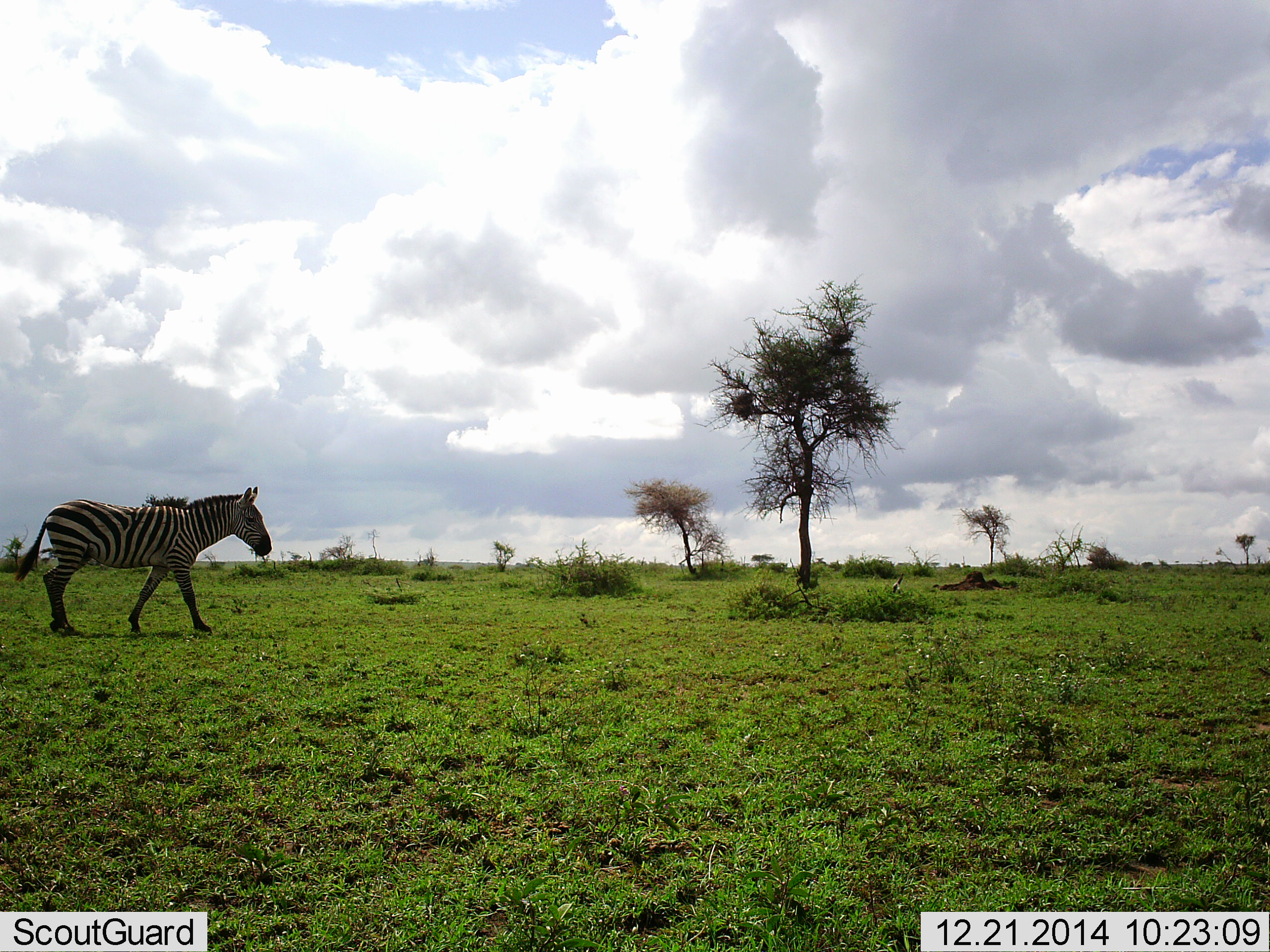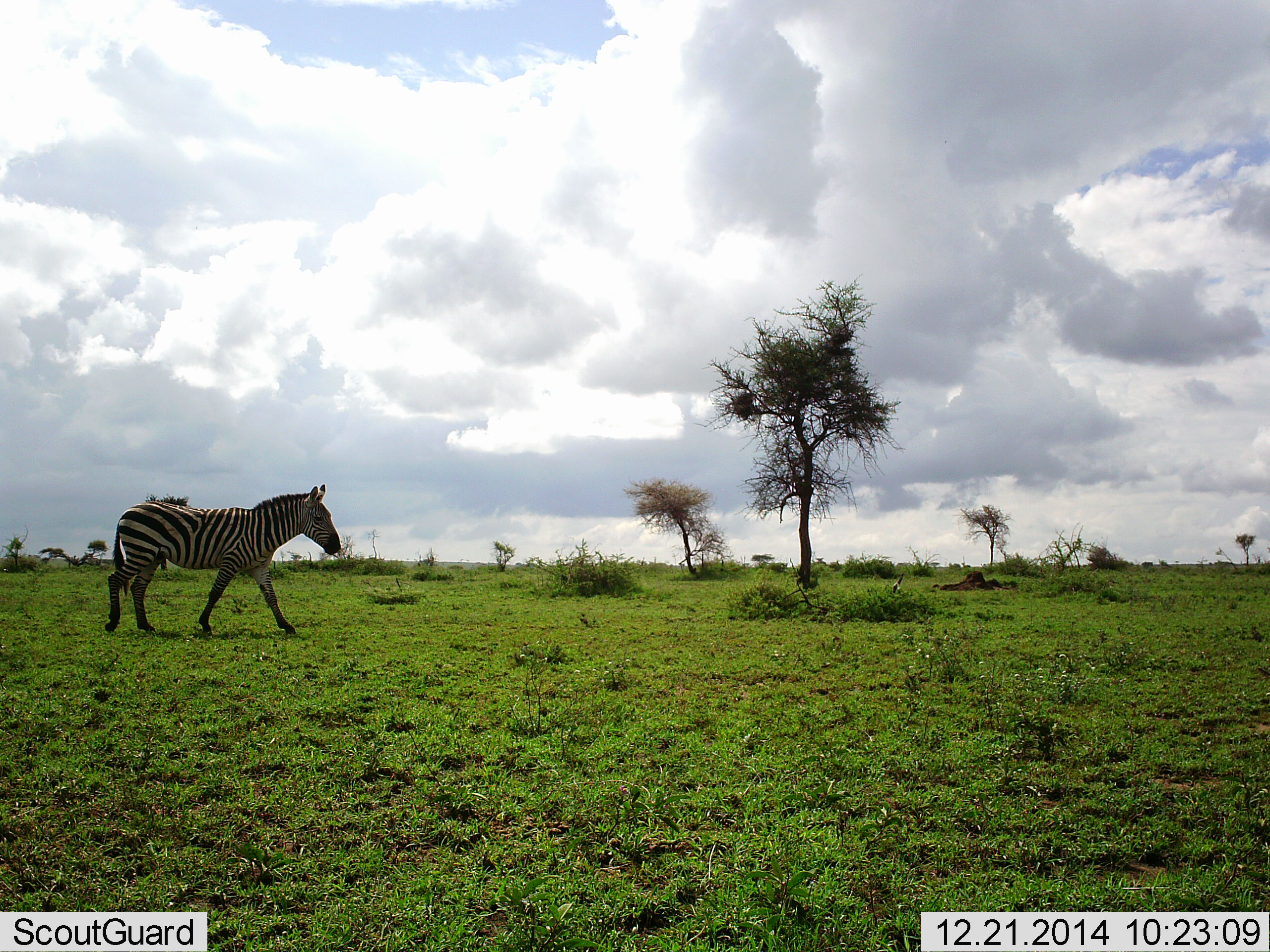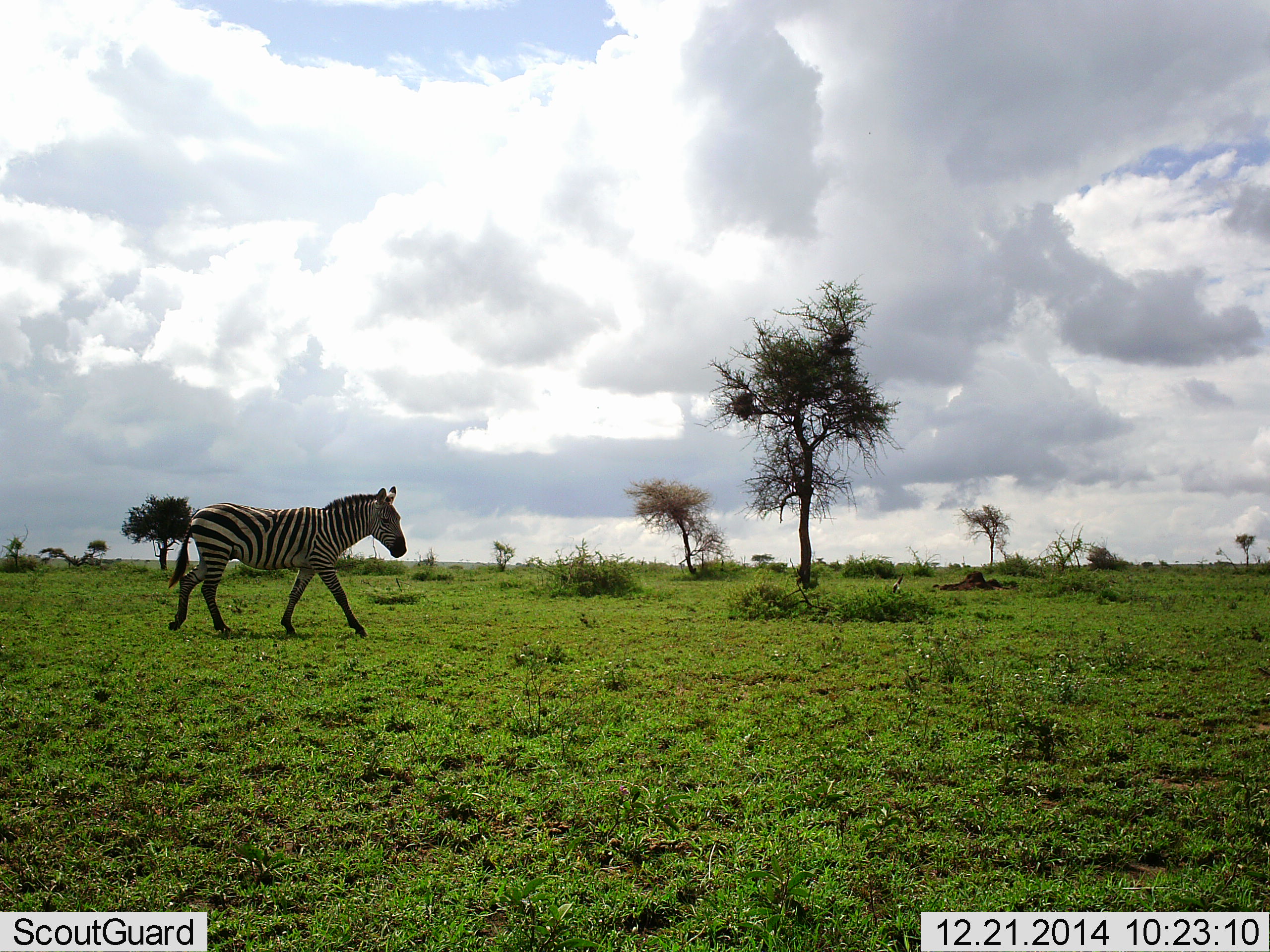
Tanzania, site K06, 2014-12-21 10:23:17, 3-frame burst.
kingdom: Animalia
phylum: Chordata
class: Mammalia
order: Perissodactyla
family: Equidae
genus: Equus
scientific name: Equus quagga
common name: plains zebra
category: zebra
Zebra (plains zebra) (Equus quagga), count 1. Behavior (volunteer vote fractions): standing 20%, resting 0%, moving 80%, interacting 0%. Young present (vote fraction): 0%. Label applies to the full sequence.